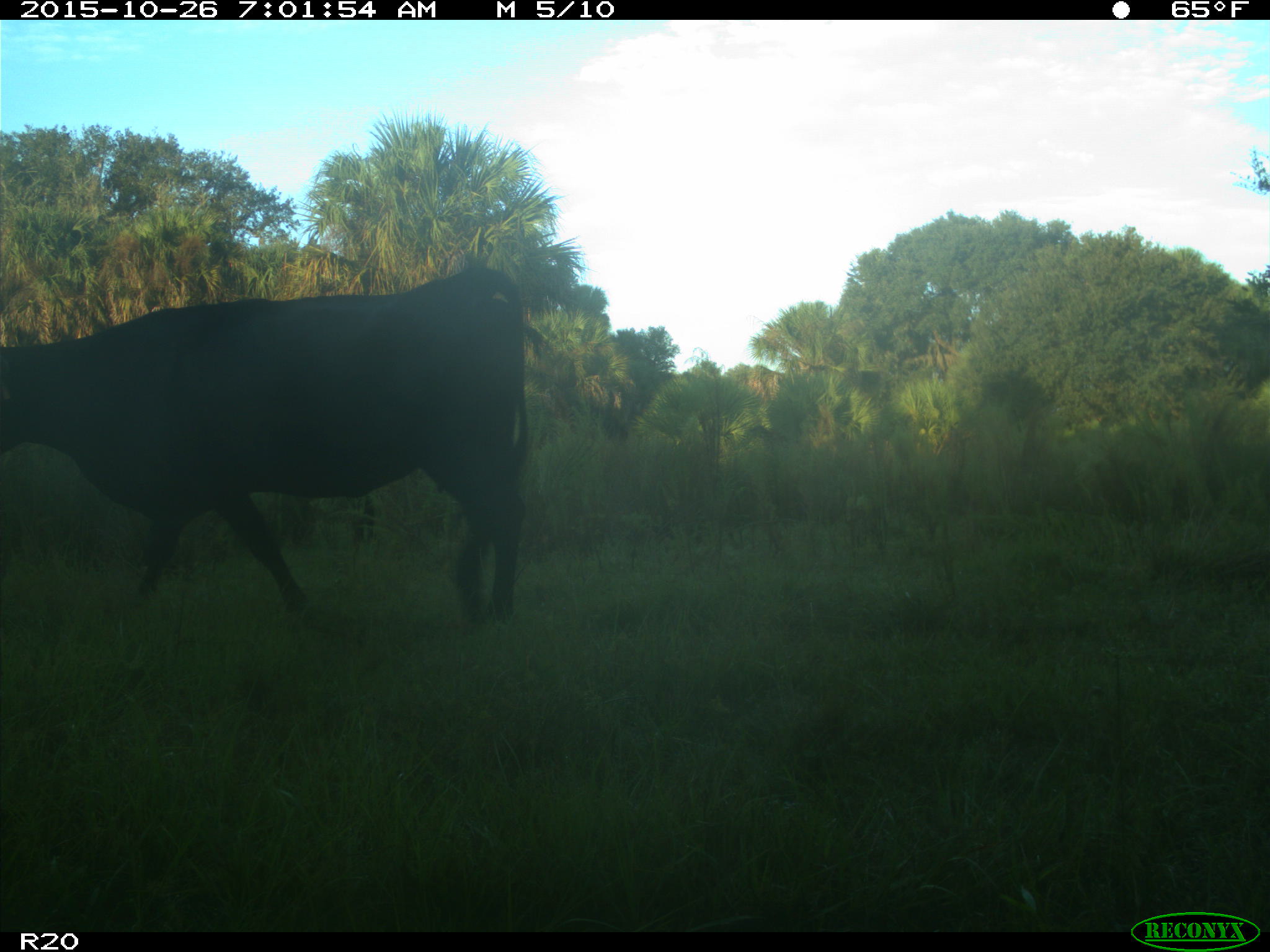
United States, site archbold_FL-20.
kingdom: Animalia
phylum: Chordata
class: Mammalia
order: Artiodactyla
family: Bovidae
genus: Bos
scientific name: Bos taurus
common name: domestic cow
Bos taurus (domestic cow).